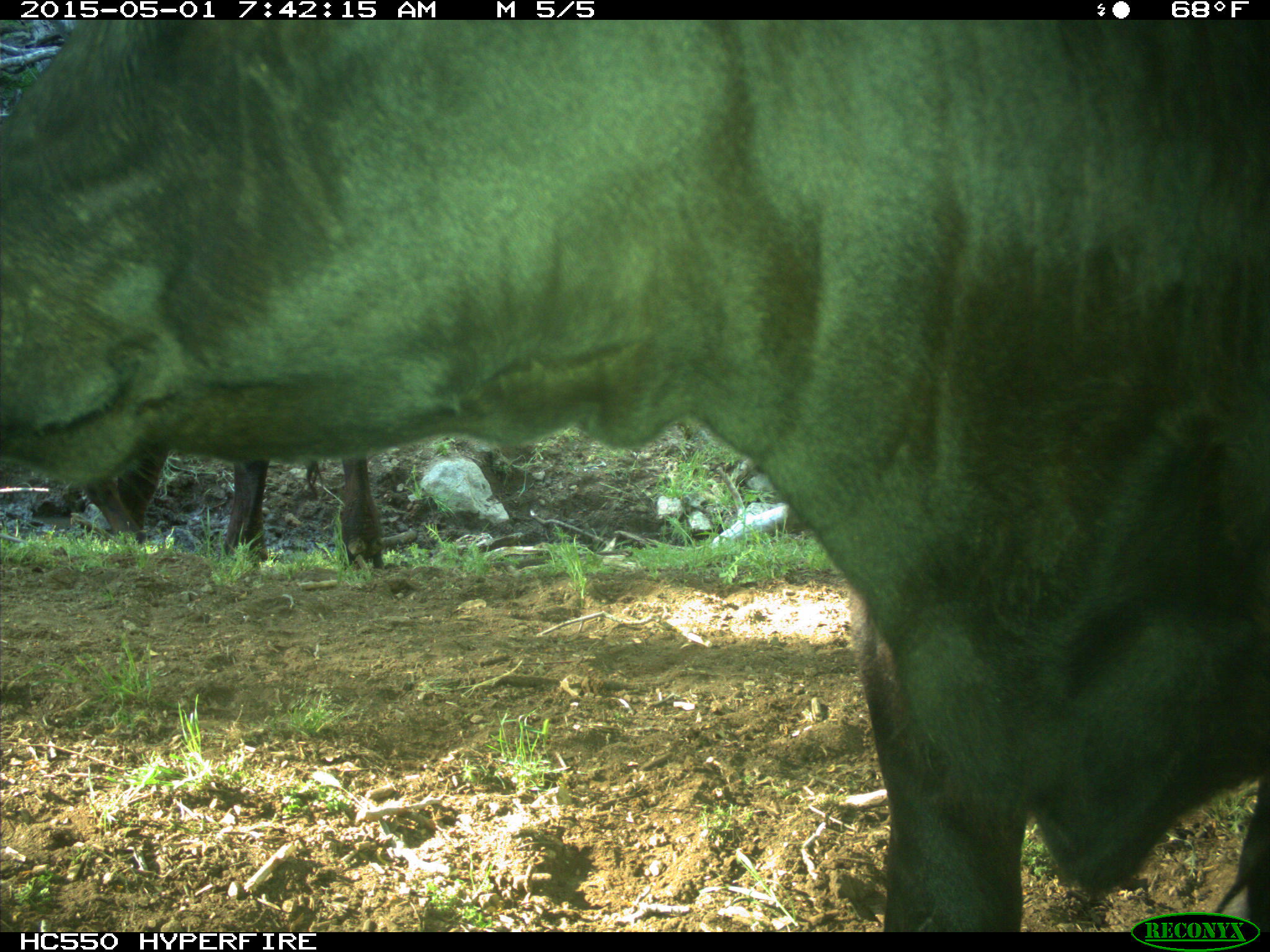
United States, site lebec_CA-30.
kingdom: Animalia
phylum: Chordata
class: Mammalia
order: Artiodactyla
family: Bovidae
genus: Bos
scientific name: Bos taurus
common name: domestic cow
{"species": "Bos taurus (domestic cow)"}